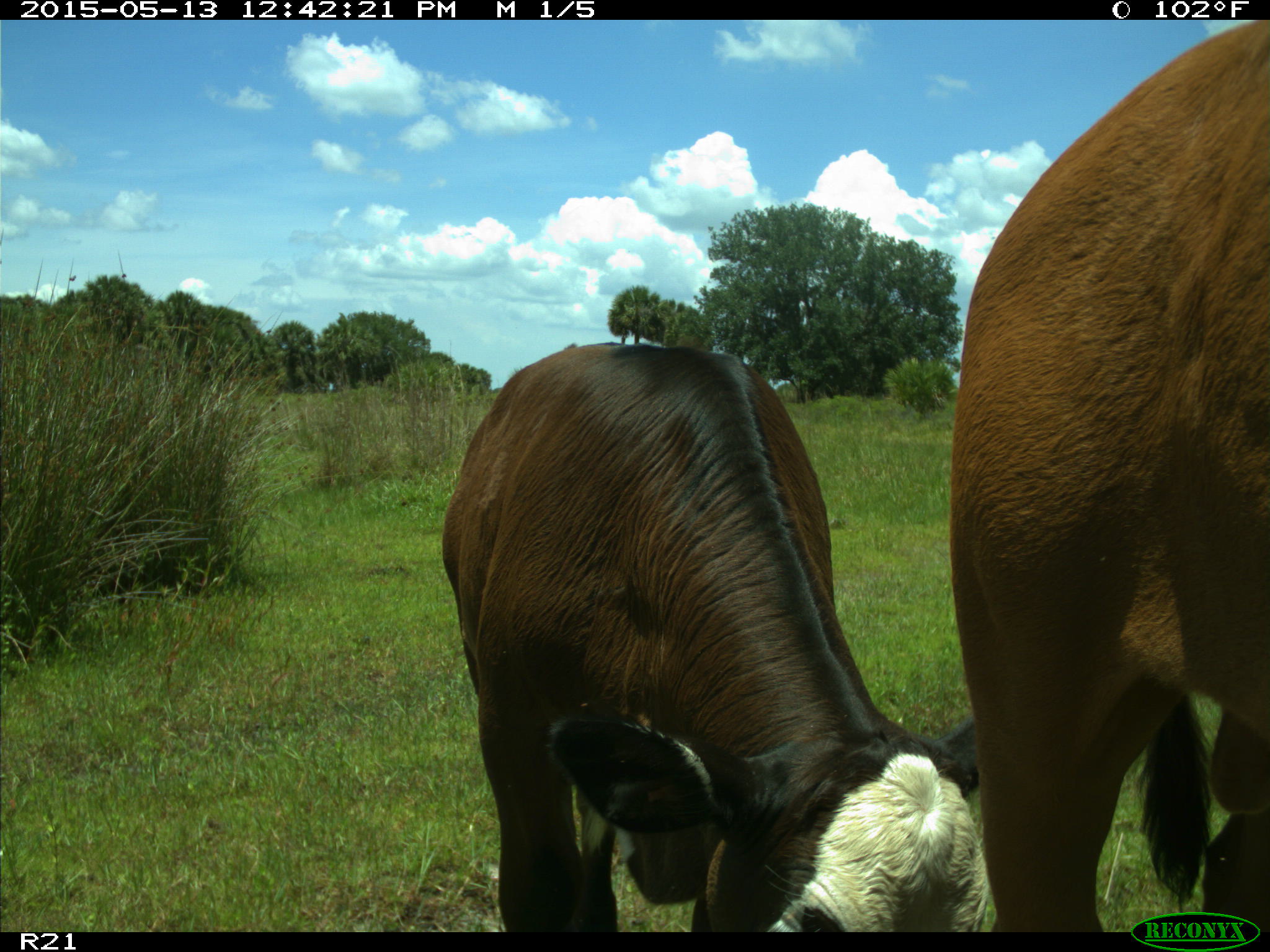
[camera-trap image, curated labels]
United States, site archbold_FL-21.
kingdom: Animalia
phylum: Chordata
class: Mammalia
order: Artiodactyla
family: Bovidae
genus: Bos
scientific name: Bos taurus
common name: domestic cow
Bos taurus (domestic cow).